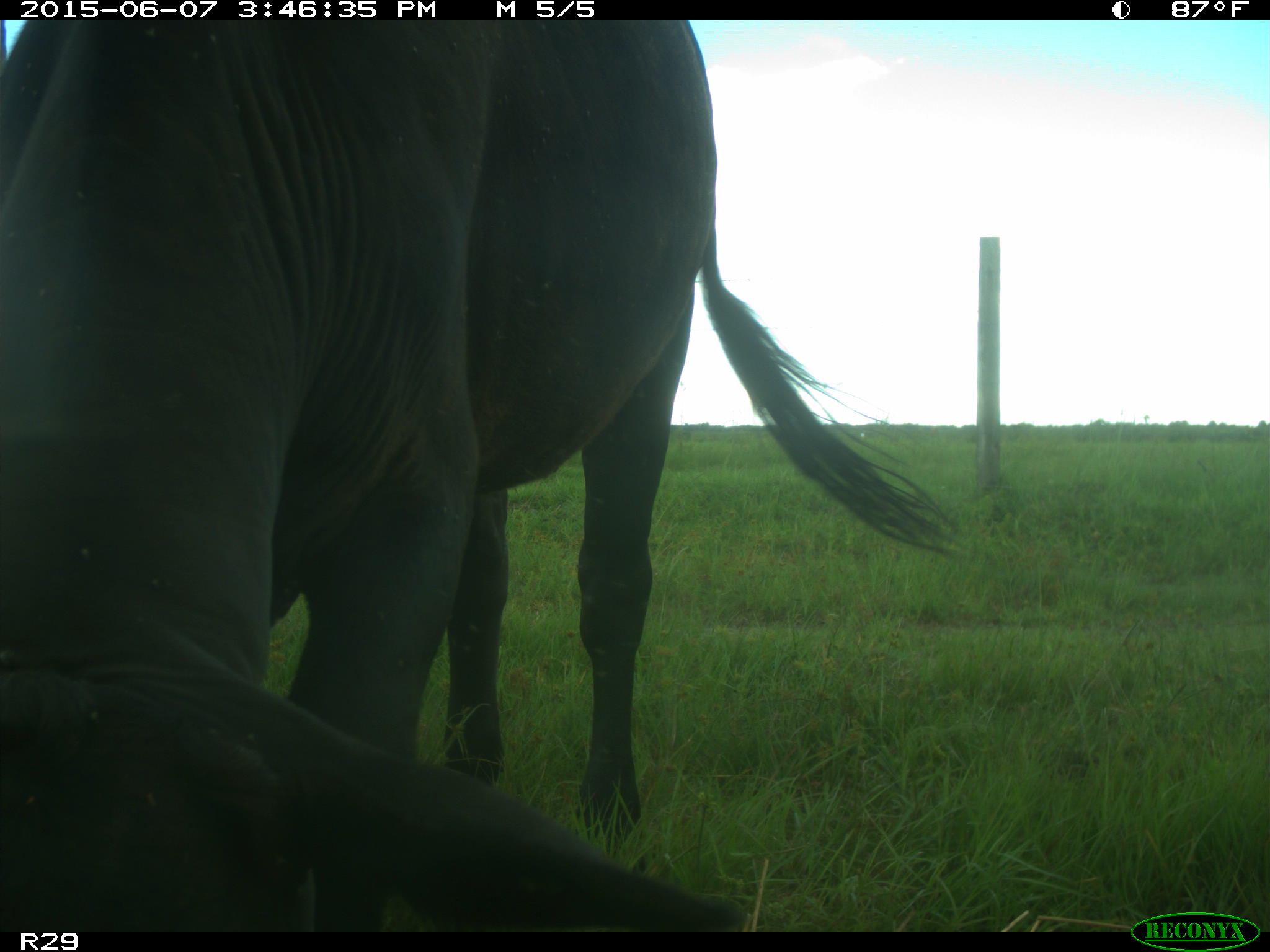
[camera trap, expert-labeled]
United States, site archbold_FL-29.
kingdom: Animalia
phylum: Chordata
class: Mammalia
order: Artiodactyla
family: Bovidae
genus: Bos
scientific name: Bos taurus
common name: domestic cow